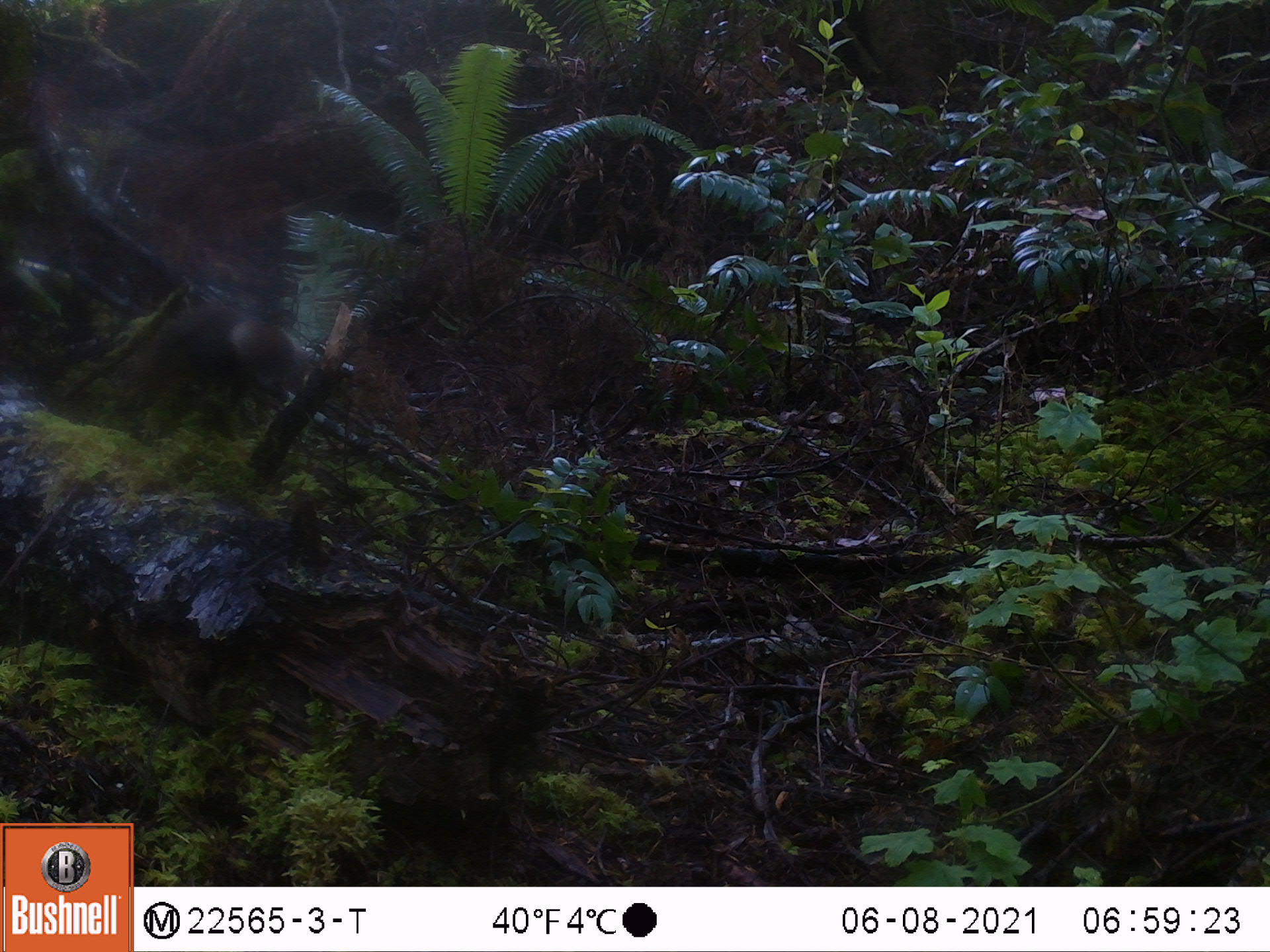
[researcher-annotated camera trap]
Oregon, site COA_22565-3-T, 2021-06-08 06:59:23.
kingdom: Animalia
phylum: Chordata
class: Mammalia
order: Rodentia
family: Sciuridae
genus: Tamiasciurus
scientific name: Tamiasciurus douglasii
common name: douglas squirrel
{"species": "douglas squirrel (Tamiasciurus douglasii)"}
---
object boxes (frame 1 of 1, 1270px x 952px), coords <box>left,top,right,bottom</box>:
douglas squirrel: <box>145,305,300,397</box>